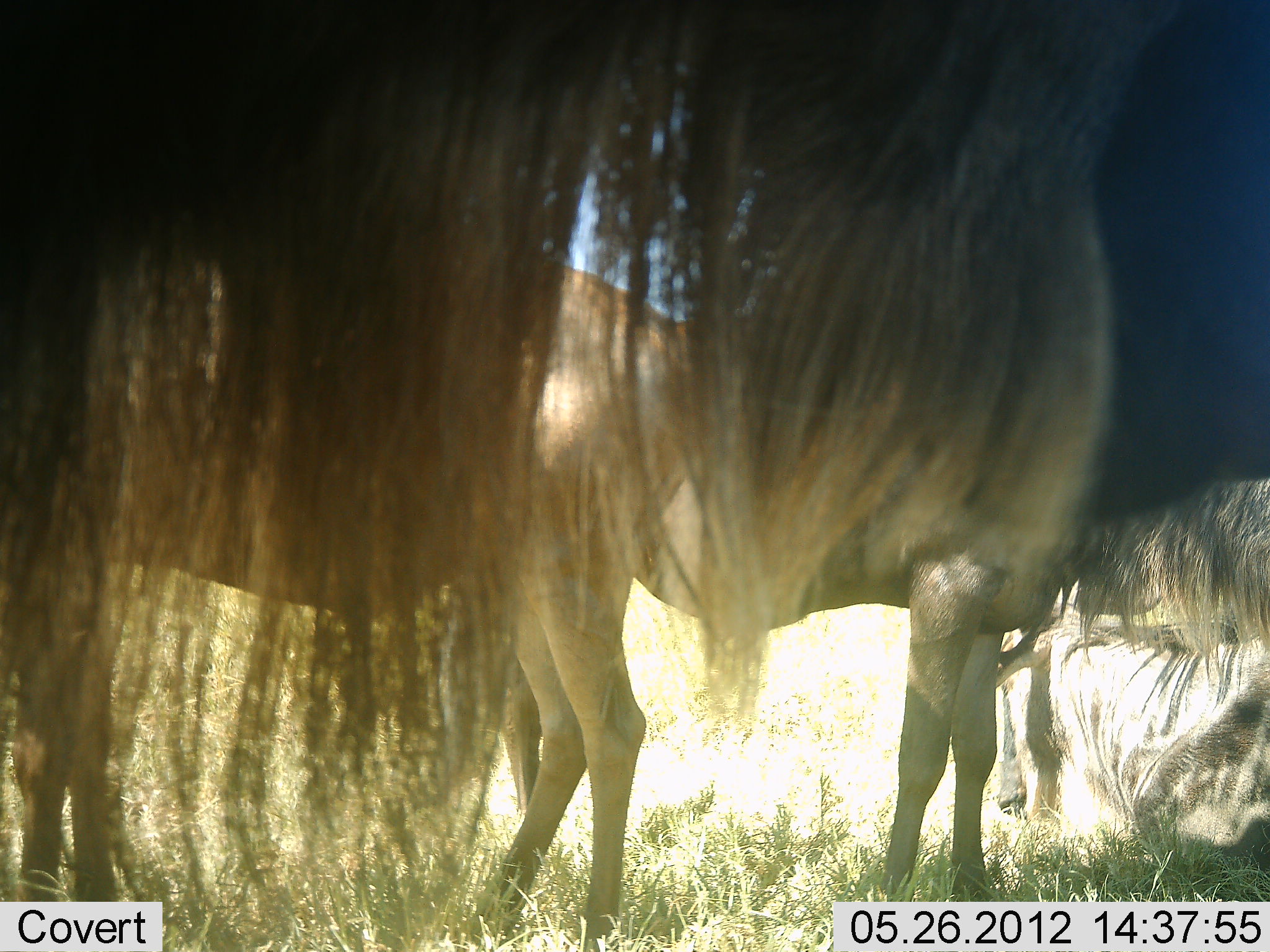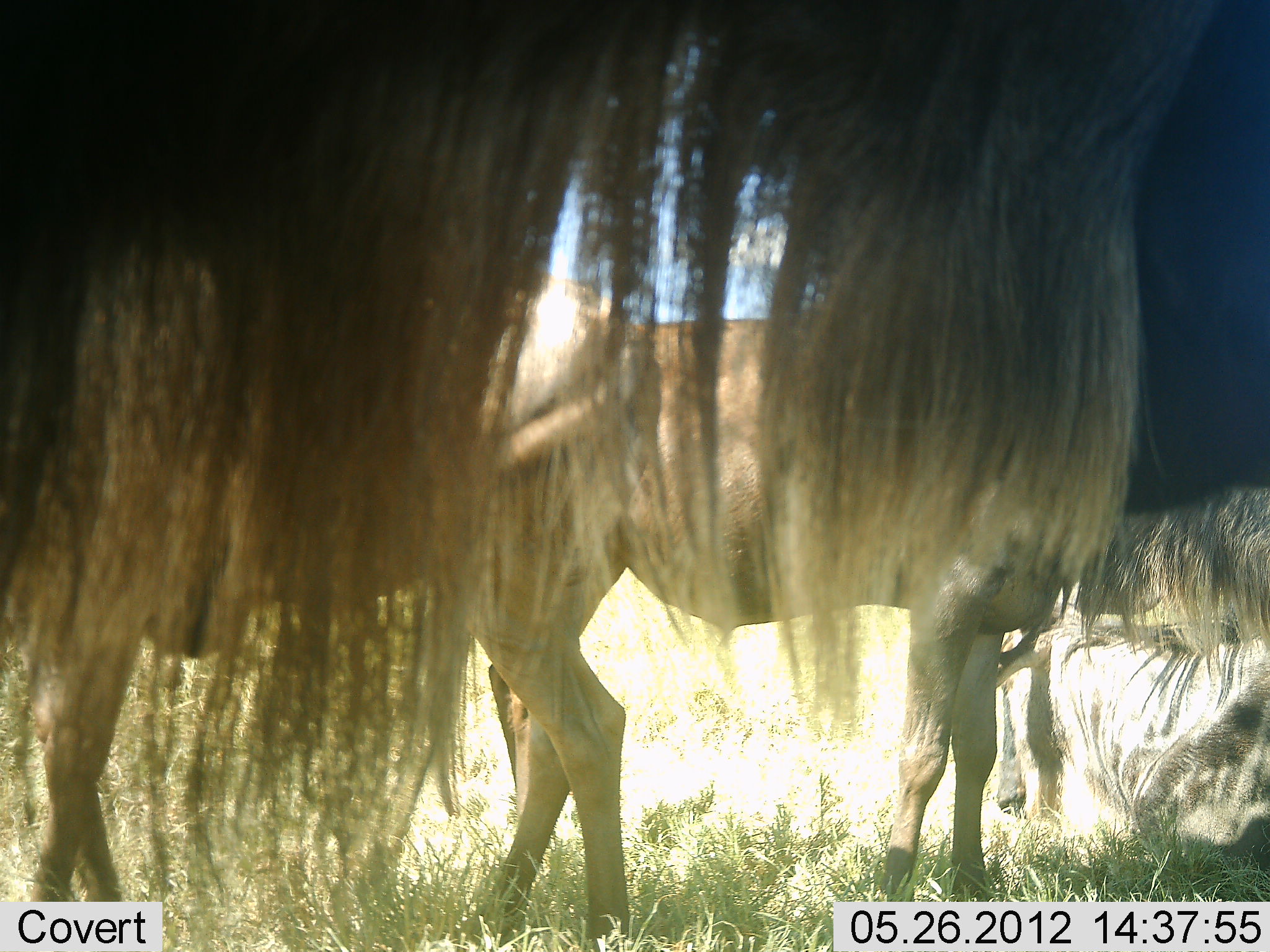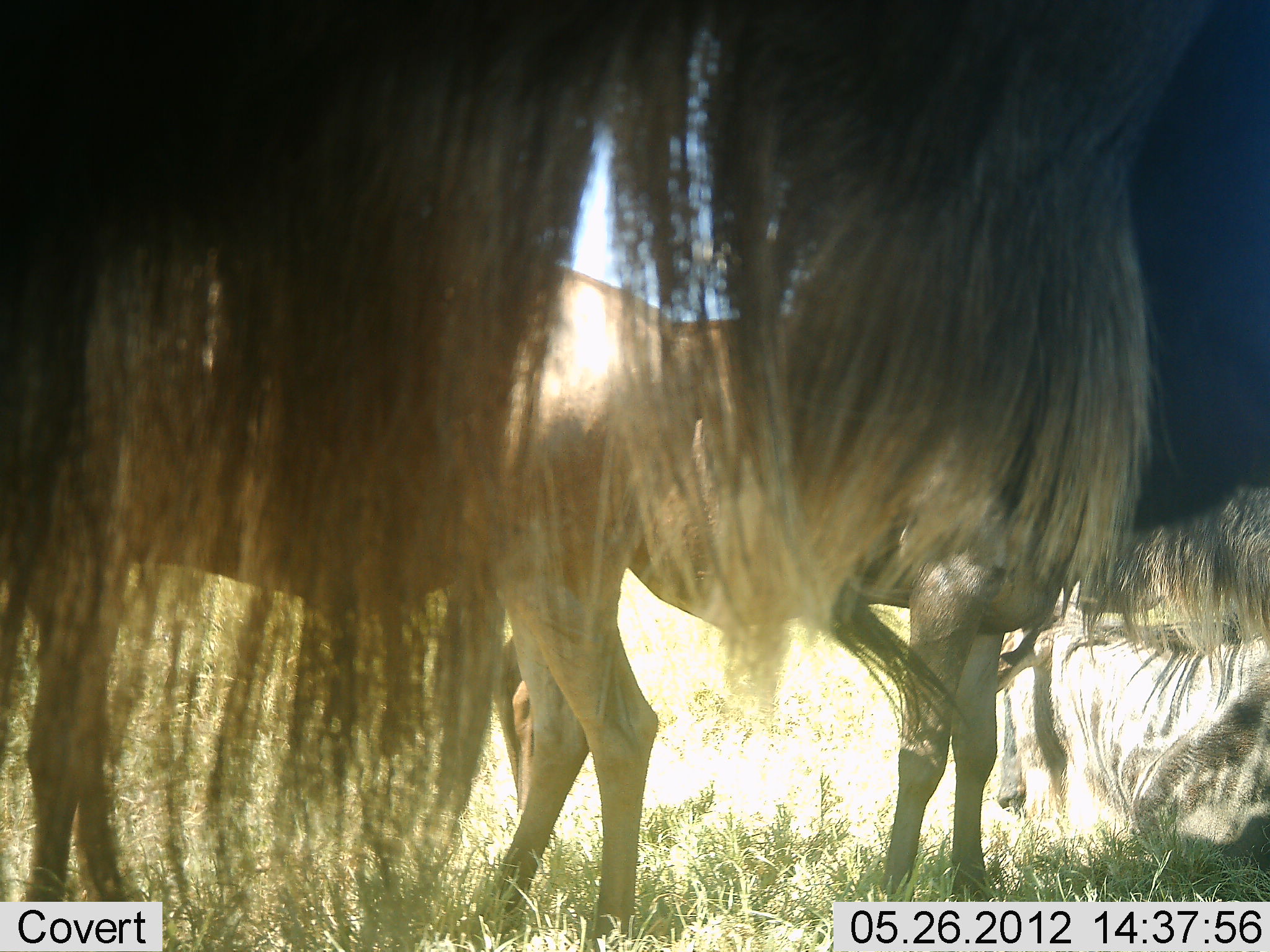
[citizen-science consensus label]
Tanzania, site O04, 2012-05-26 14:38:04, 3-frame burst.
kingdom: Animalia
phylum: Chordata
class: Mammalia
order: Artiodactyla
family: Bovidae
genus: Connochaetes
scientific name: Connochaetes taurinus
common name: blue wildebeest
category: wildebeest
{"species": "wildebeest (blue wildebeest) (Connochaetes taurinus)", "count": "4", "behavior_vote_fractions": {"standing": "80%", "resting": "90%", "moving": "10%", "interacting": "0%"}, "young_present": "0%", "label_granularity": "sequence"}